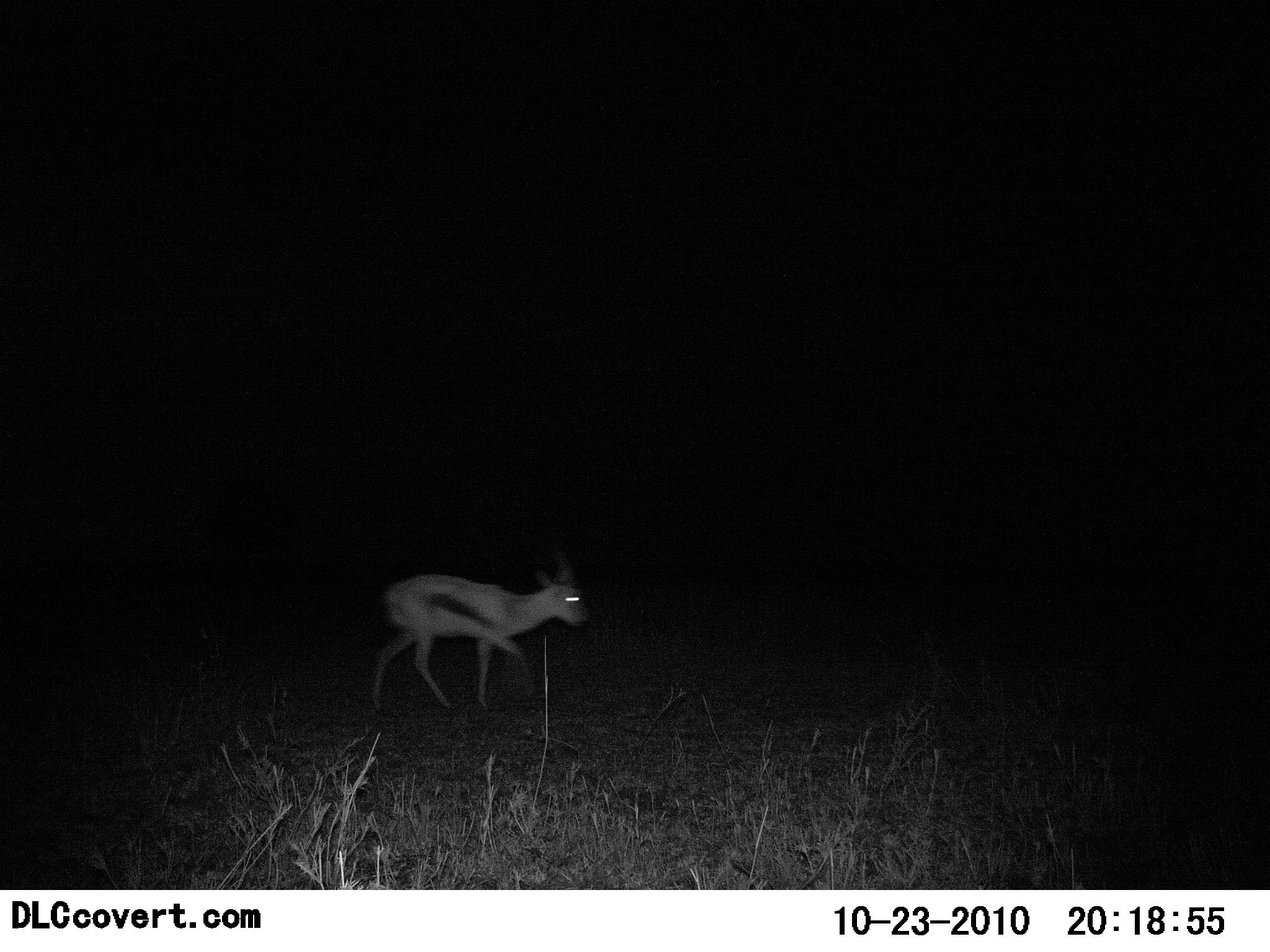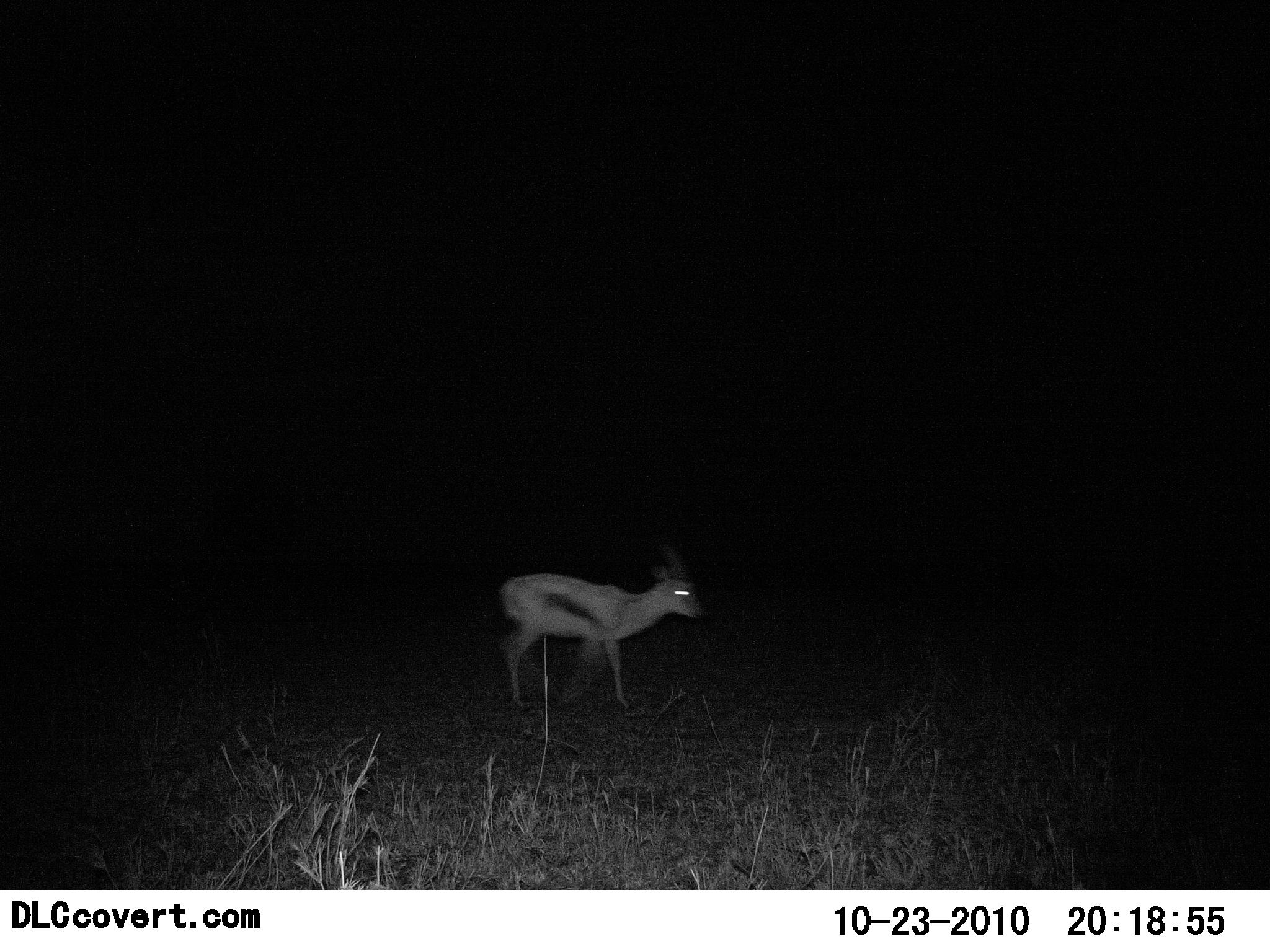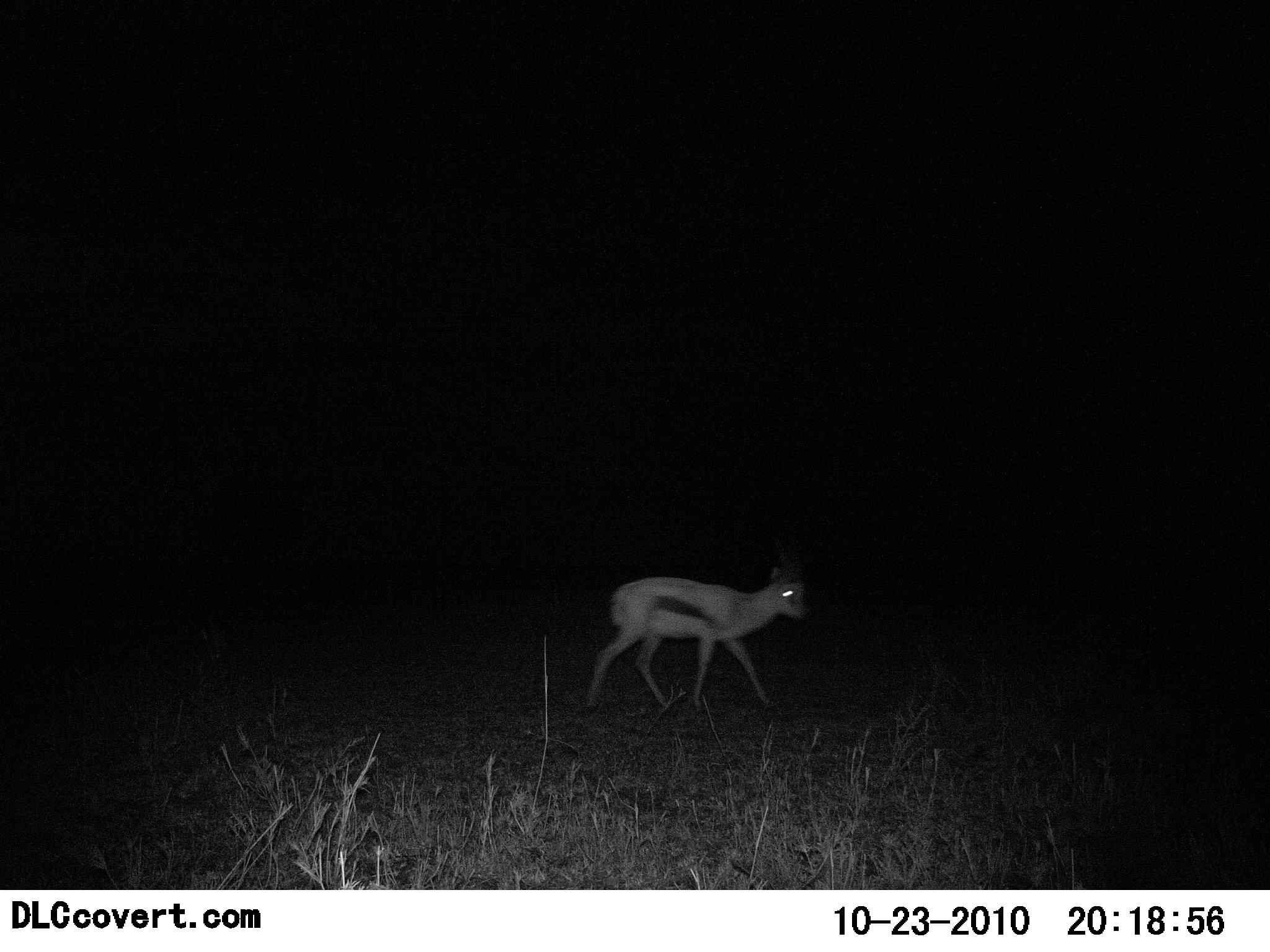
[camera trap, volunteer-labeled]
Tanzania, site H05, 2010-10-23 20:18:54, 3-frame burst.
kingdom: Animalia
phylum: Chordata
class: Mammalia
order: Artiodactyla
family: Bovidae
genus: Eudorcas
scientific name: Eudorcas thomsonii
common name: thomson's gazelle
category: gazellethomsons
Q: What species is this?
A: Gazellethomsons (thomson's gazelle) (Eudorcas thomsonii).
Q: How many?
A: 1.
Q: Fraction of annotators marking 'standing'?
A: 18%.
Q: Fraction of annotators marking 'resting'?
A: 0%.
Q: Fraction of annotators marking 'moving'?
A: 82%.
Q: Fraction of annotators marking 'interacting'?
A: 0%.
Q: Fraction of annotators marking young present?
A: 9%.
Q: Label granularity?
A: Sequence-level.